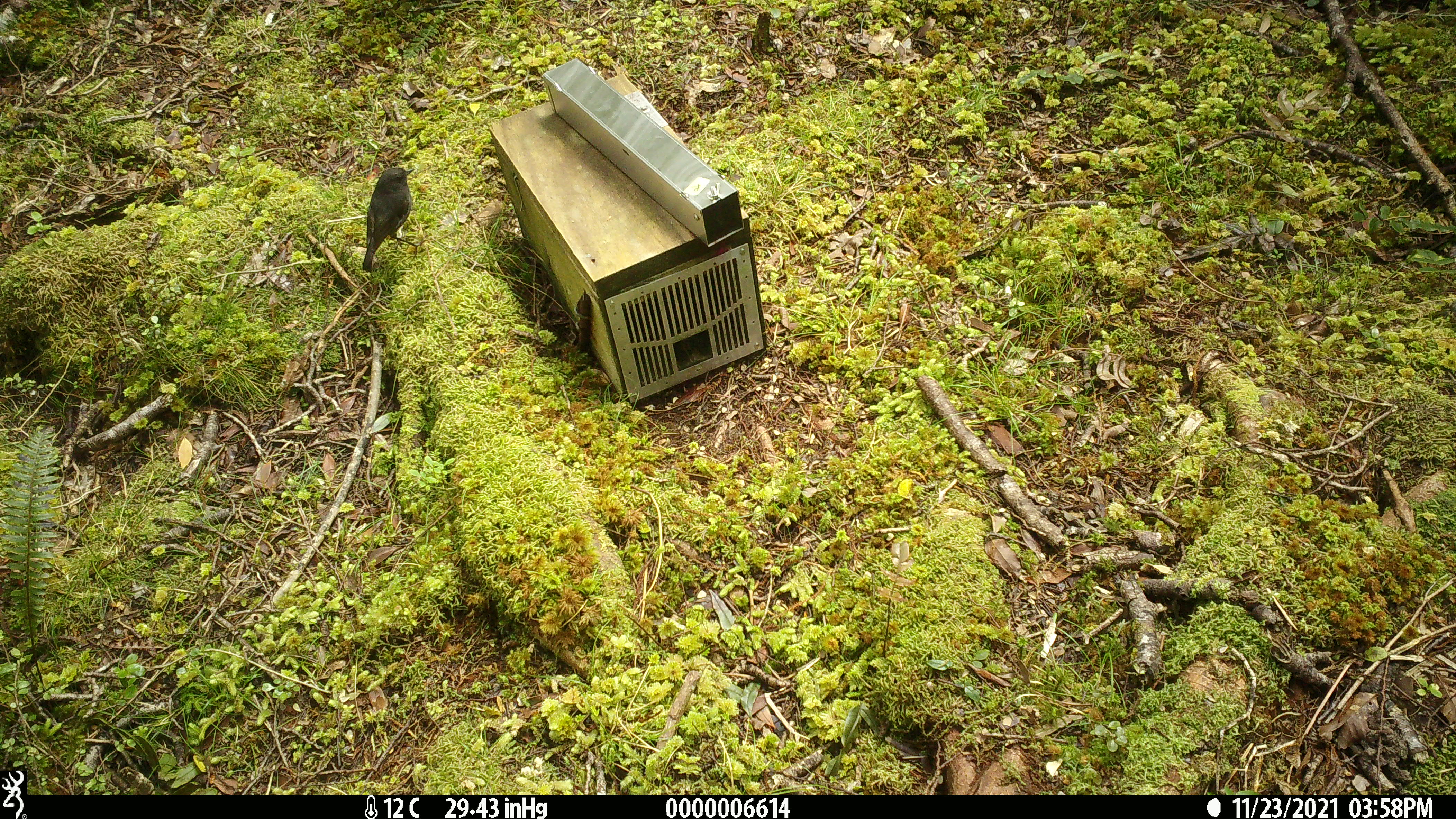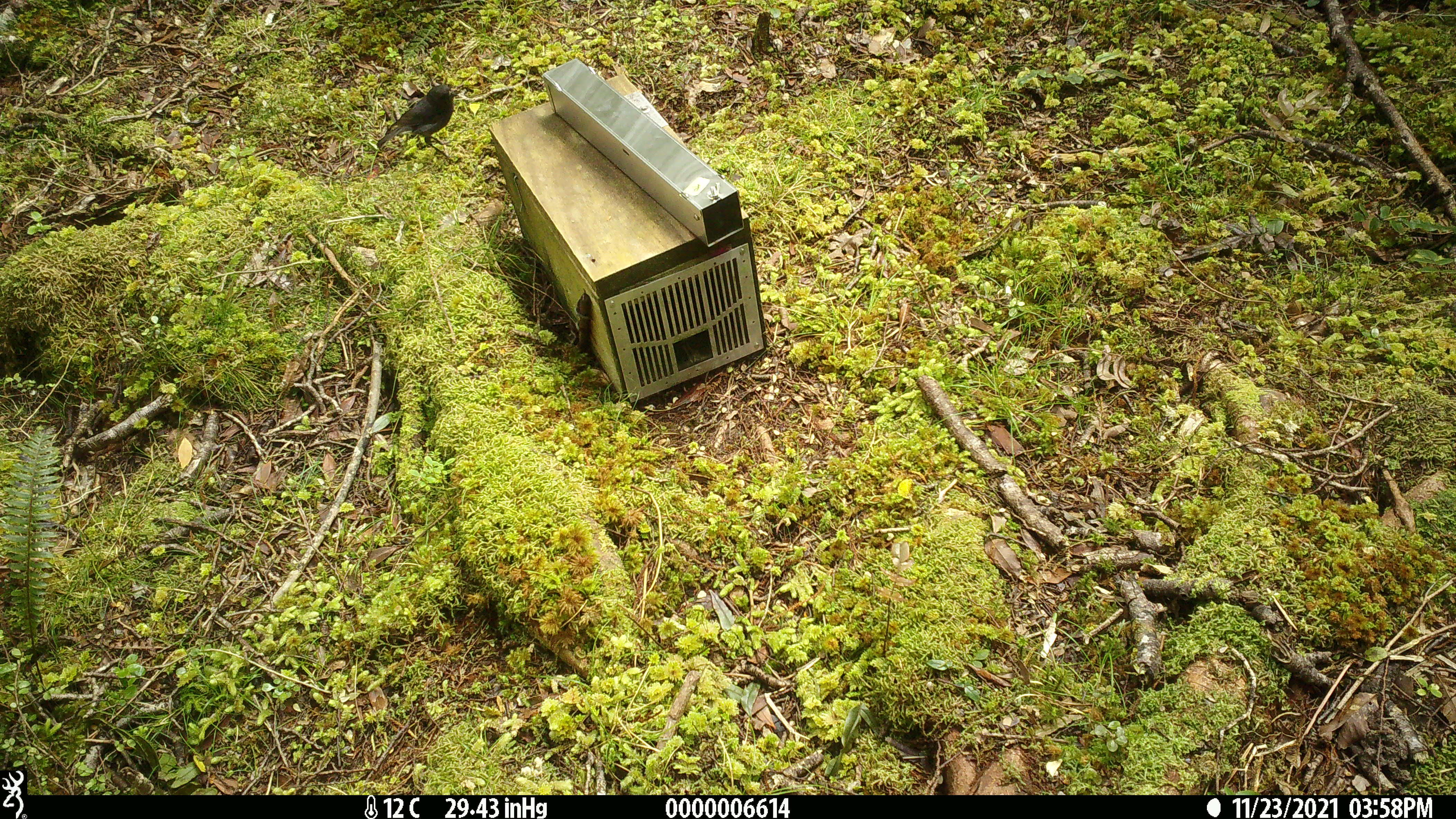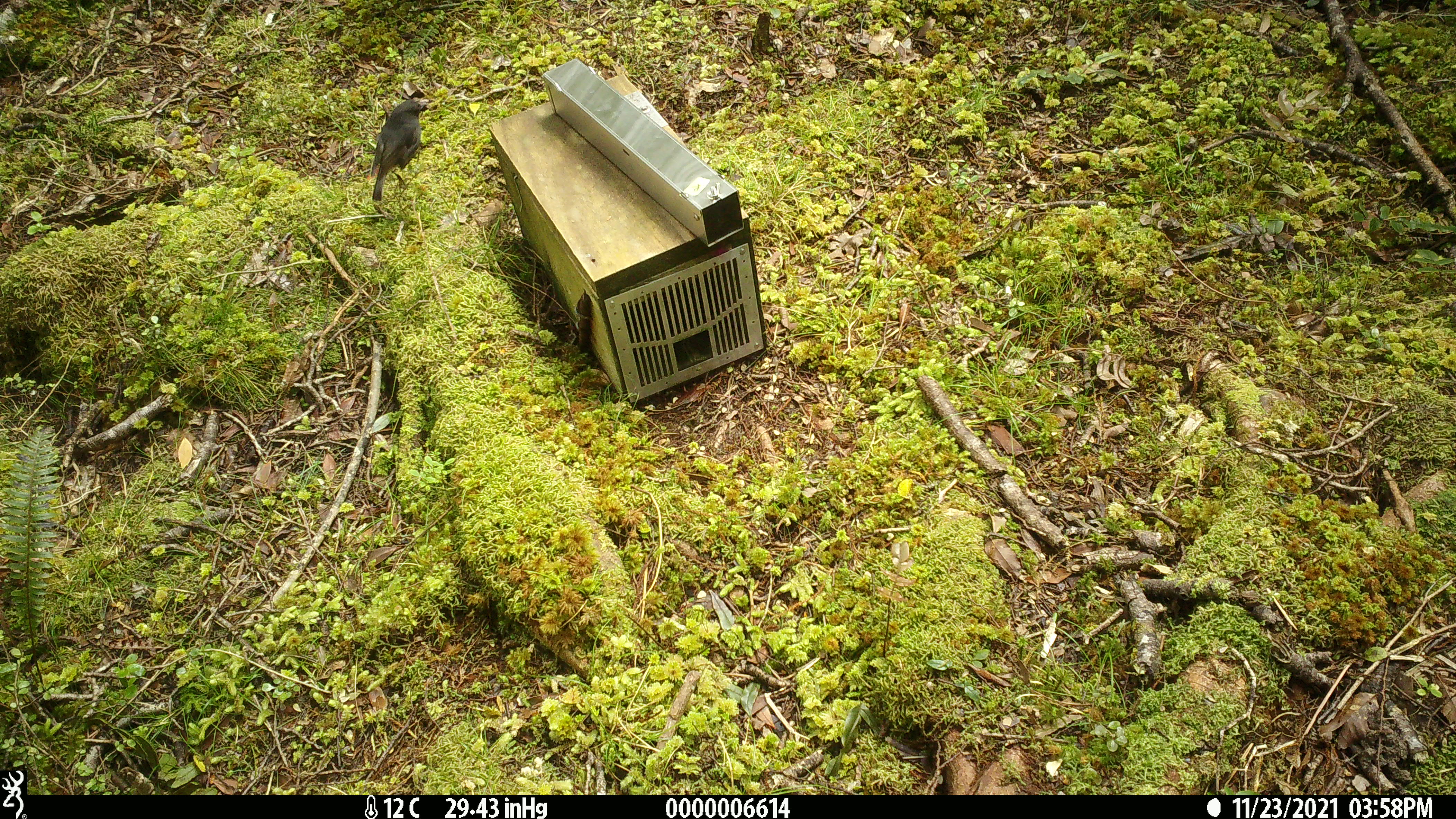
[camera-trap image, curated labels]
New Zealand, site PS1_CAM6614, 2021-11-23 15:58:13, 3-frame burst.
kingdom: Animalia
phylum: Chordata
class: Aves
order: Passeriformes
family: Petroicidae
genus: Petroica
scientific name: Petroica australis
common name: new zealand robin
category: robin